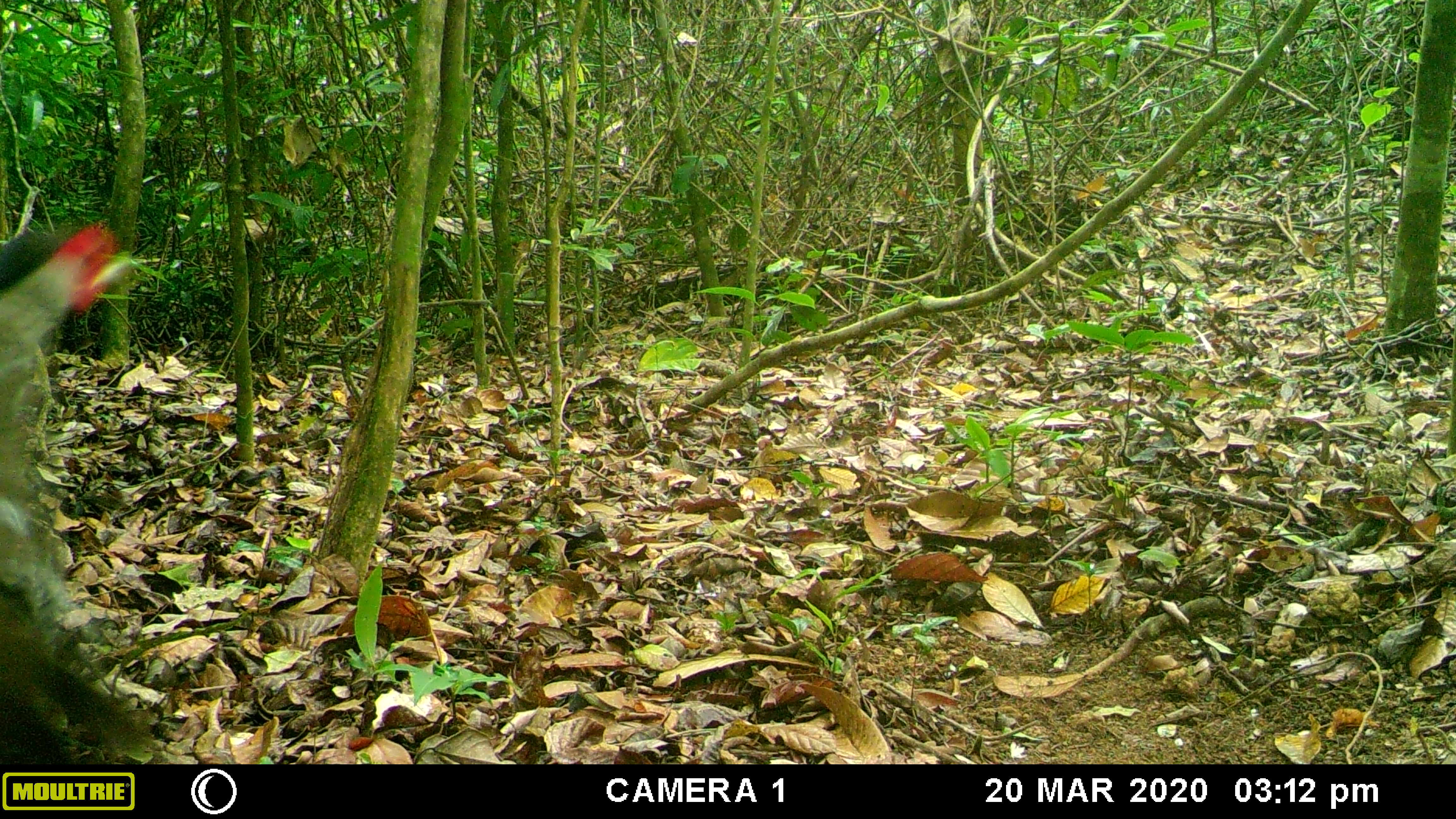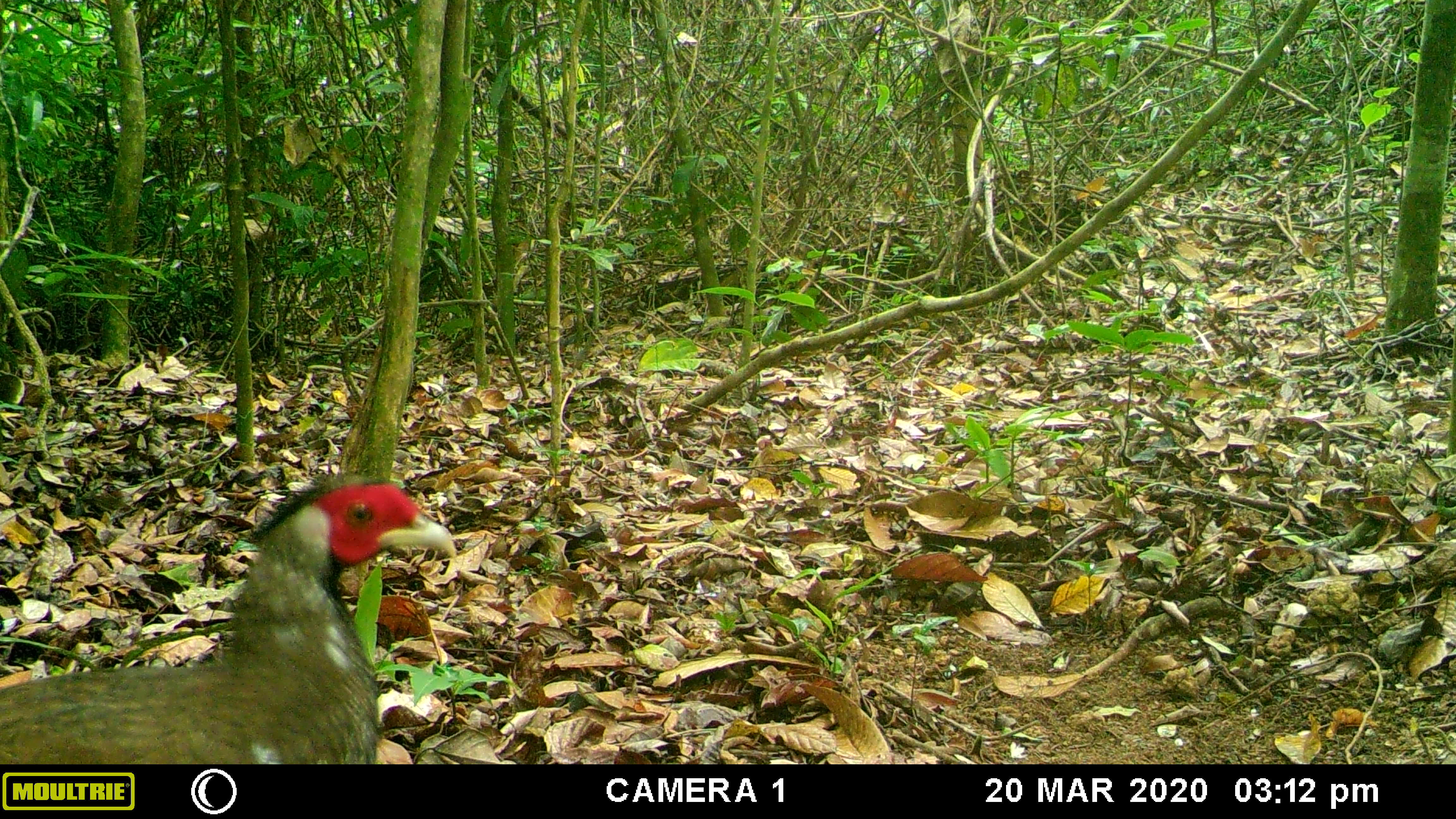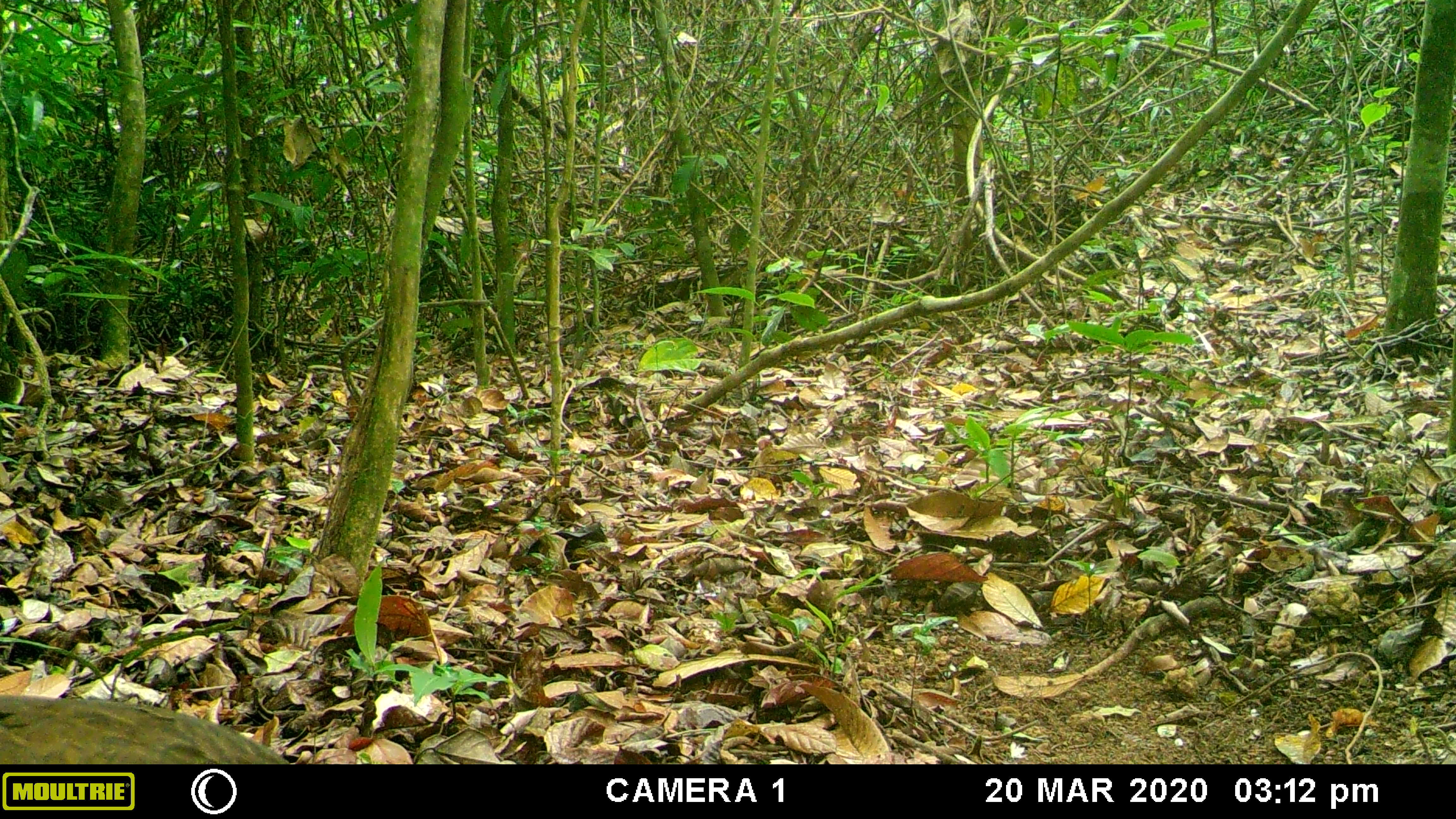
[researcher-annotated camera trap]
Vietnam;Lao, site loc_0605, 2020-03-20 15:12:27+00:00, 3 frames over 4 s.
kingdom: Animalia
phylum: Chordata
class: Aves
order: Galliformes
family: Phasianidae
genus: Lophura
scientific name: Lophura nycthemera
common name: silver pheasant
Silver pheasant (Lophura nycthemera). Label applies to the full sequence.